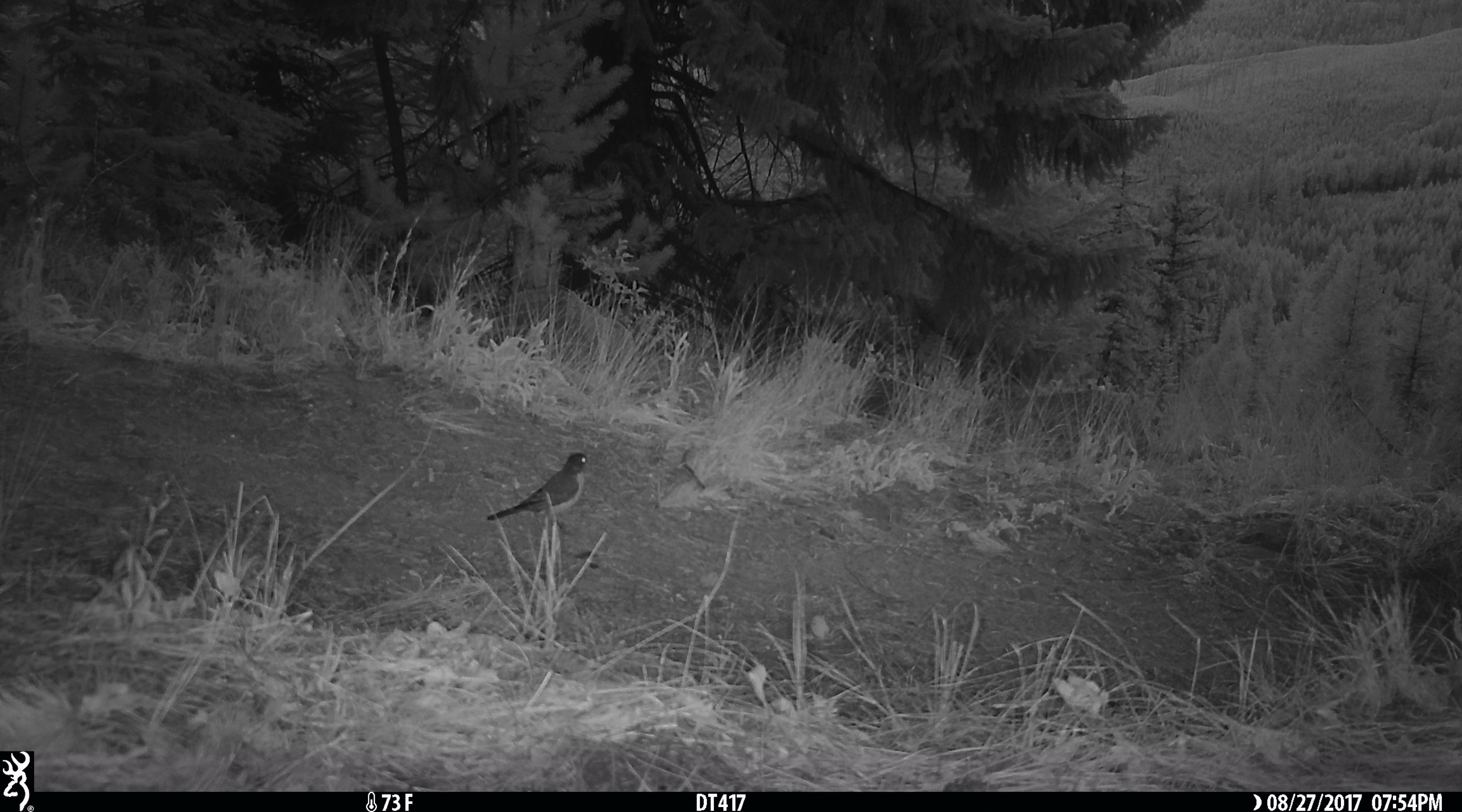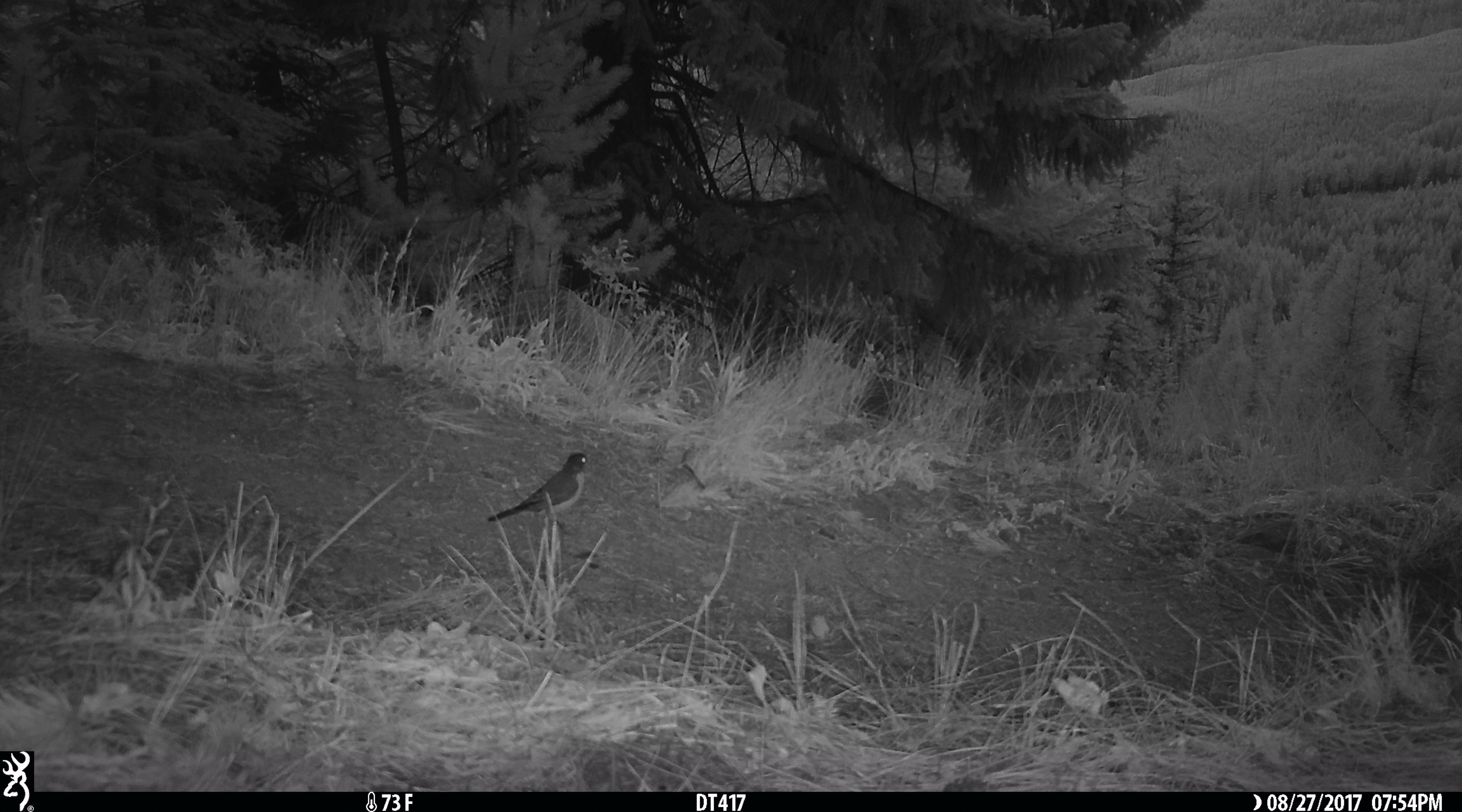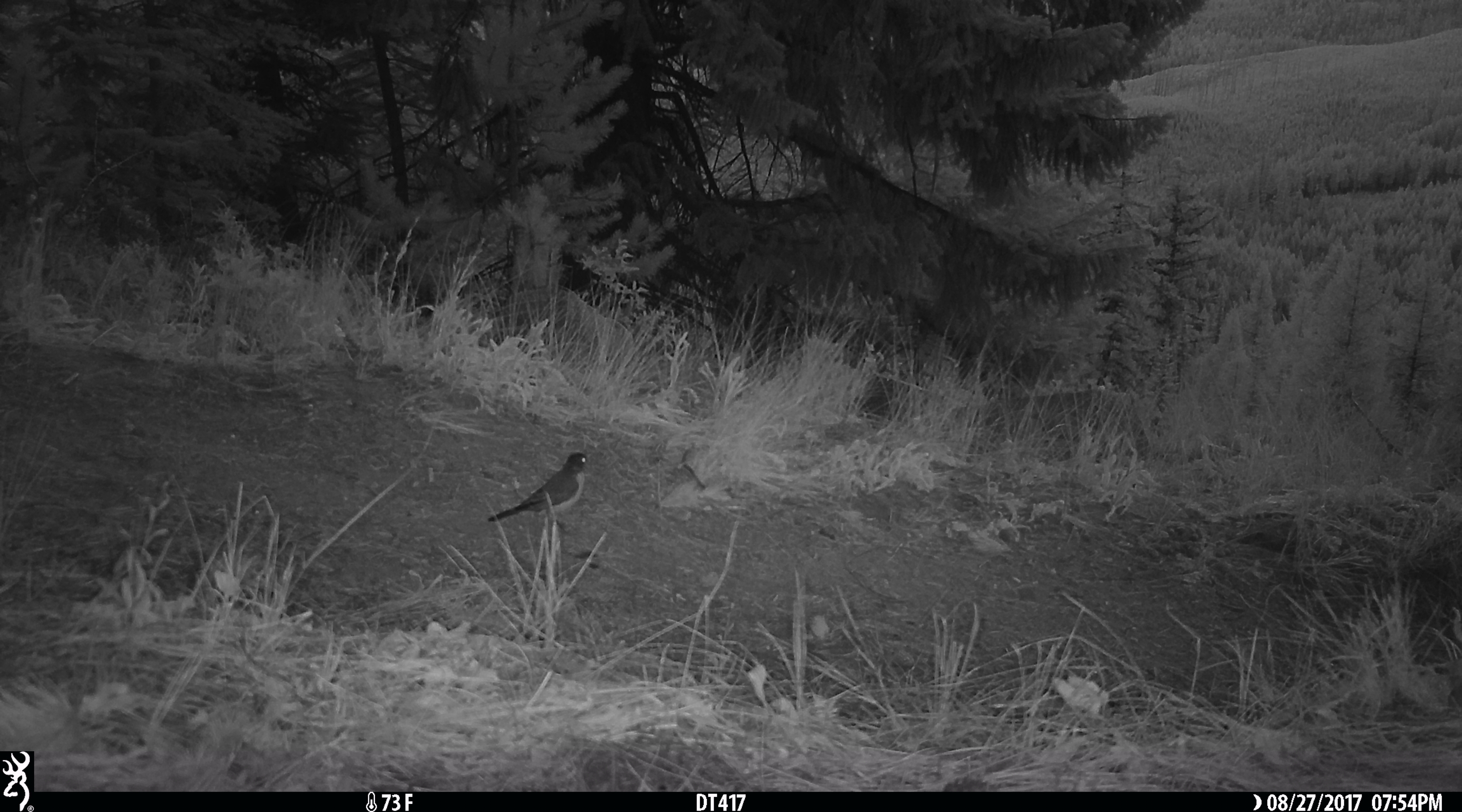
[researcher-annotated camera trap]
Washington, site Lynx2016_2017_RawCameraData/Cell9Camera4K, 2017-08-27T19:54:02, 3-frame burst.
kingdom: Animalia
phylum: Chordata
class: Aves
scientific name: Aves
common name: birds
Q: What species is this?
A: Aves (birds).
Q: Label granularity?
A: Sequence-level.